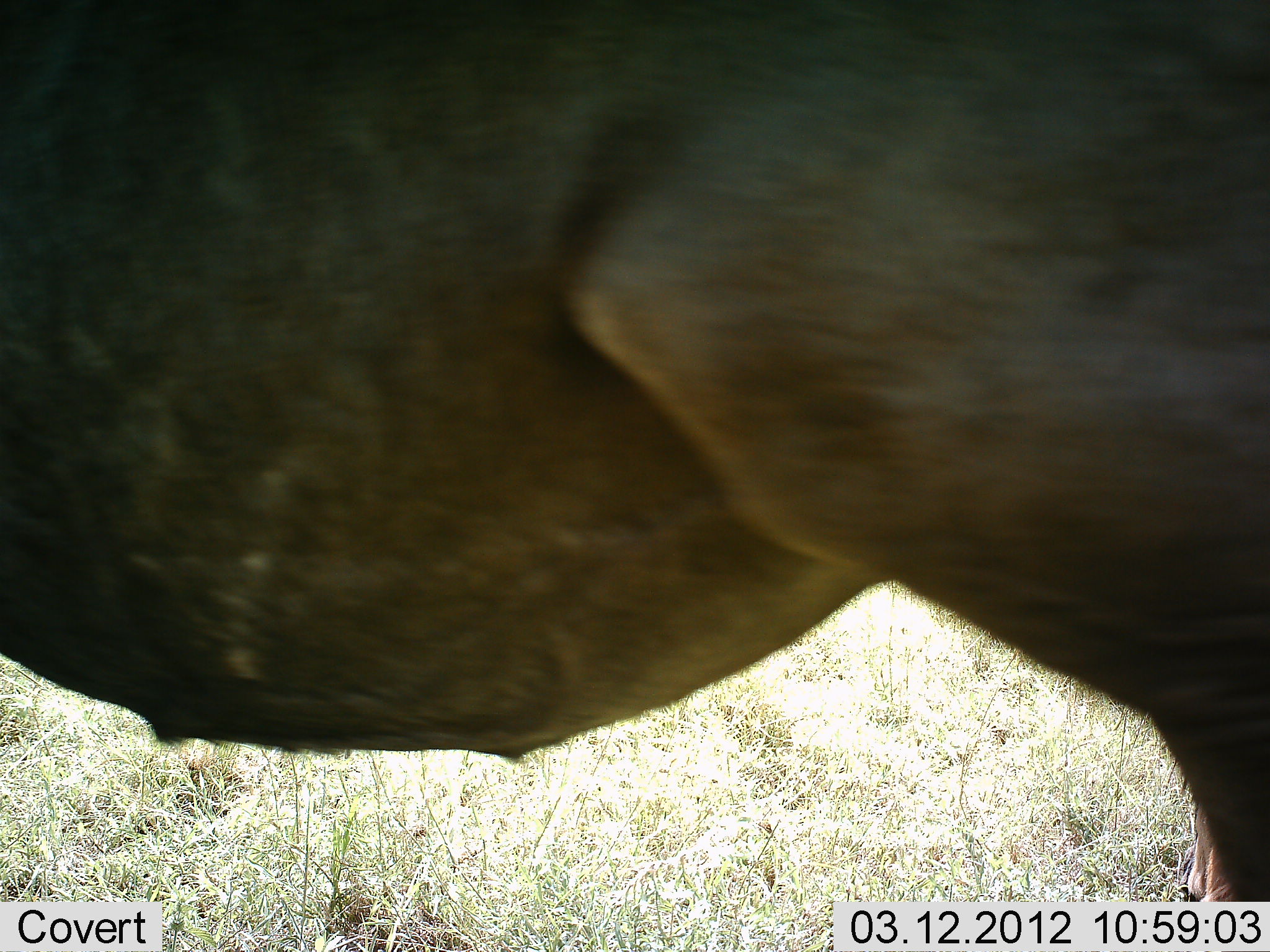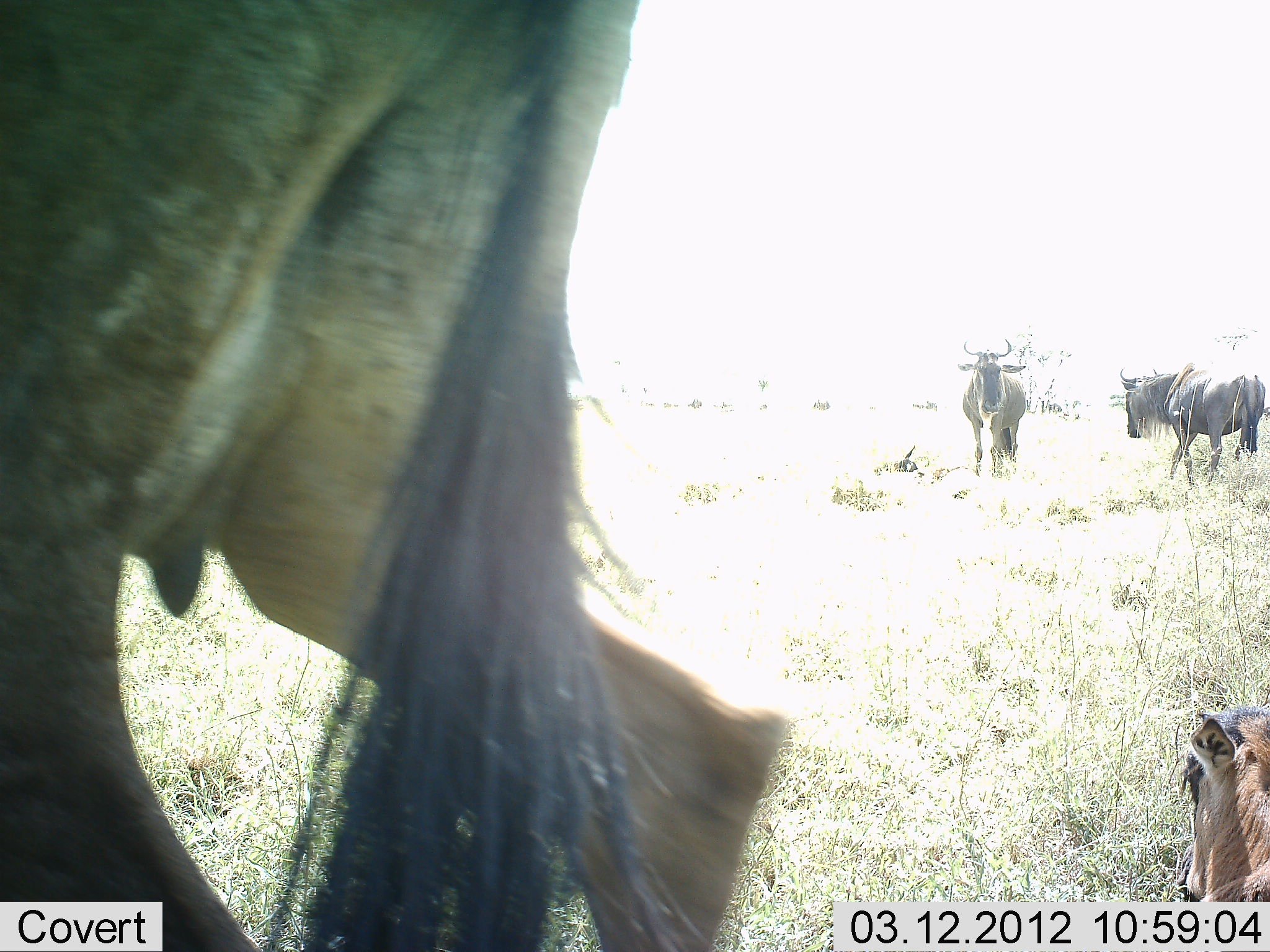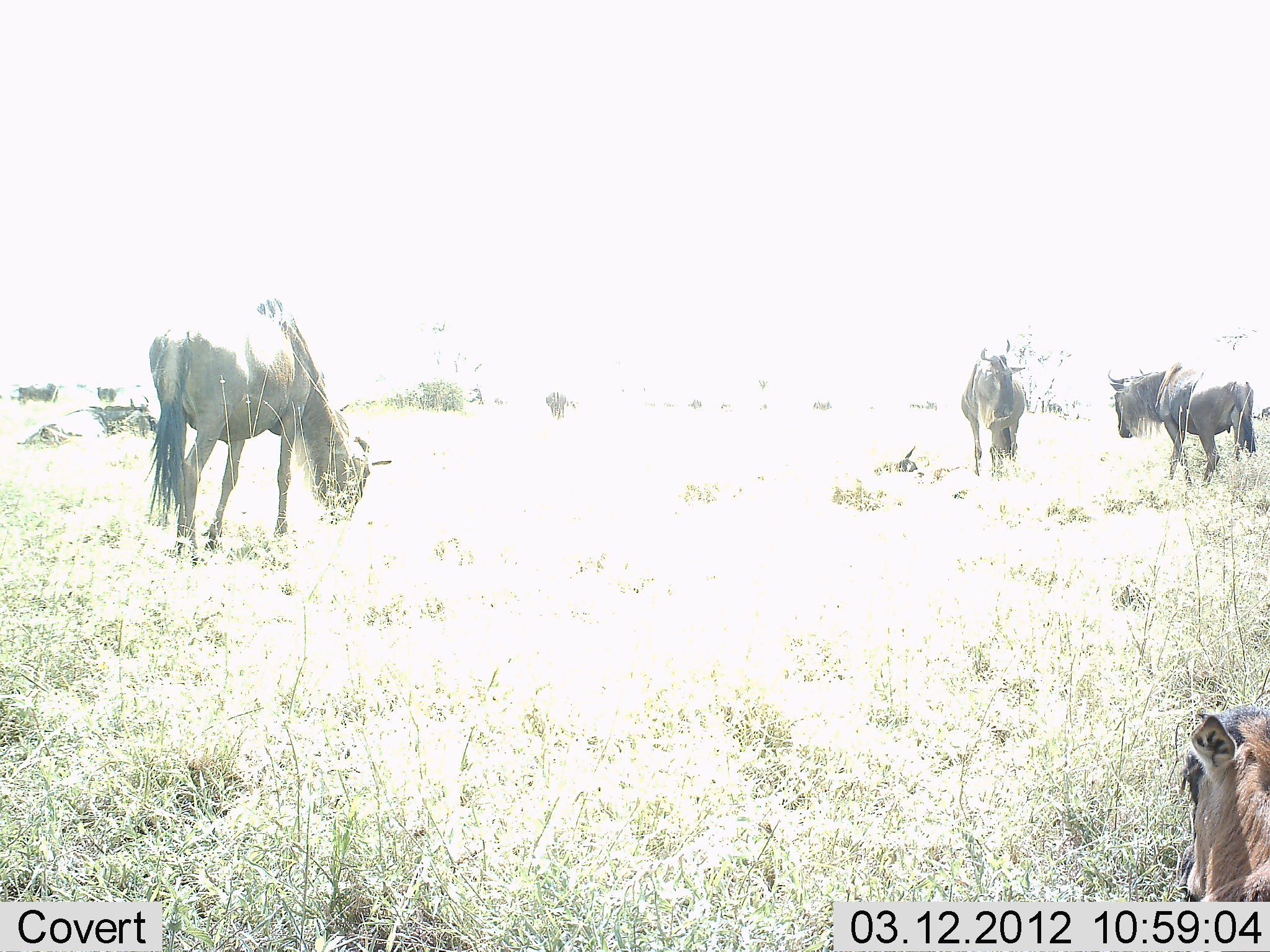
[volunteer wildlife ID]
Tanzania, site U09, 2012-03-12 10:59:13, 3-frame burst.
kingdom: Animalia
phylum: Chordata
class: Mammalia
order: Artiodactyla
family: Bovidae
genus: Connochaetes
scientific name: Connochaetes taurinus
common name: blue wildebeest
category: wildebeest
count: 5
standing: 80%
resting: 50%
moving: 70%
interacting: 0%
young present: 45%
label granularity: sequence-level